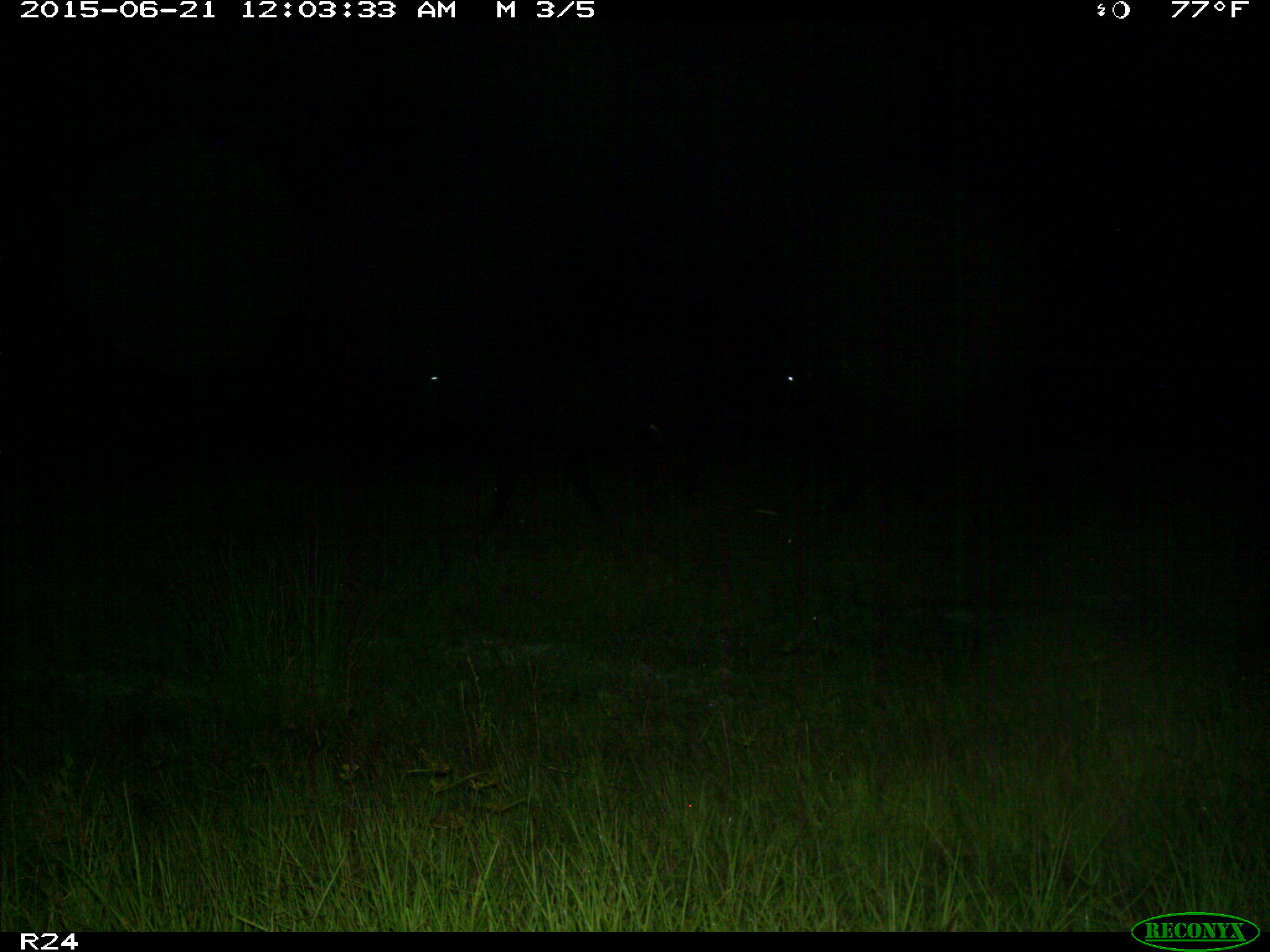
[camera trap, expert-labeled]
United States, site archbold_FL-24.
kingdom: Animalia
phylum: Chordata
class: Mammalia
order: Artiodactyla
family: Bovidae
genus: Bos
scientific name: Bos taurus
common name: domestic cow